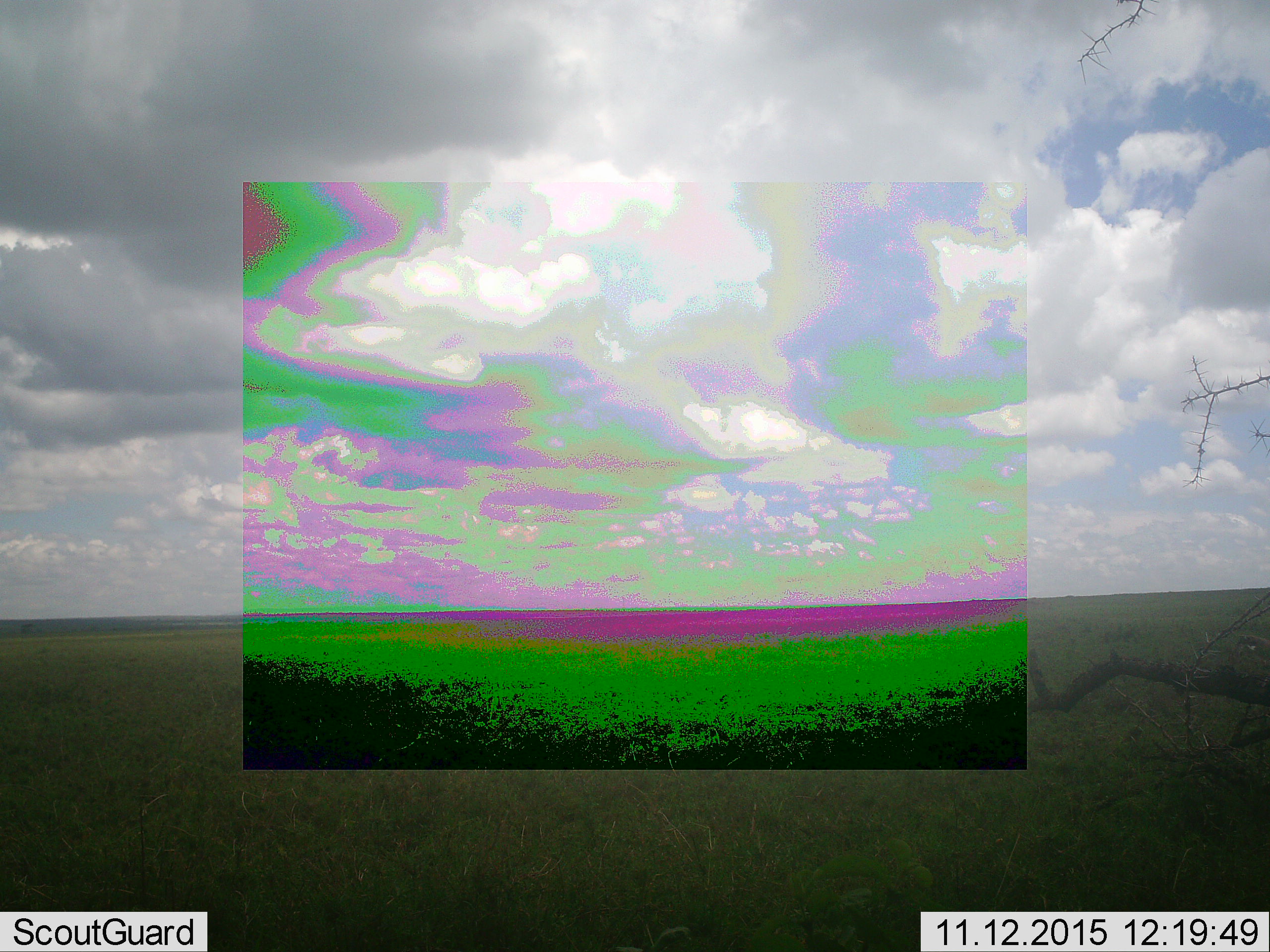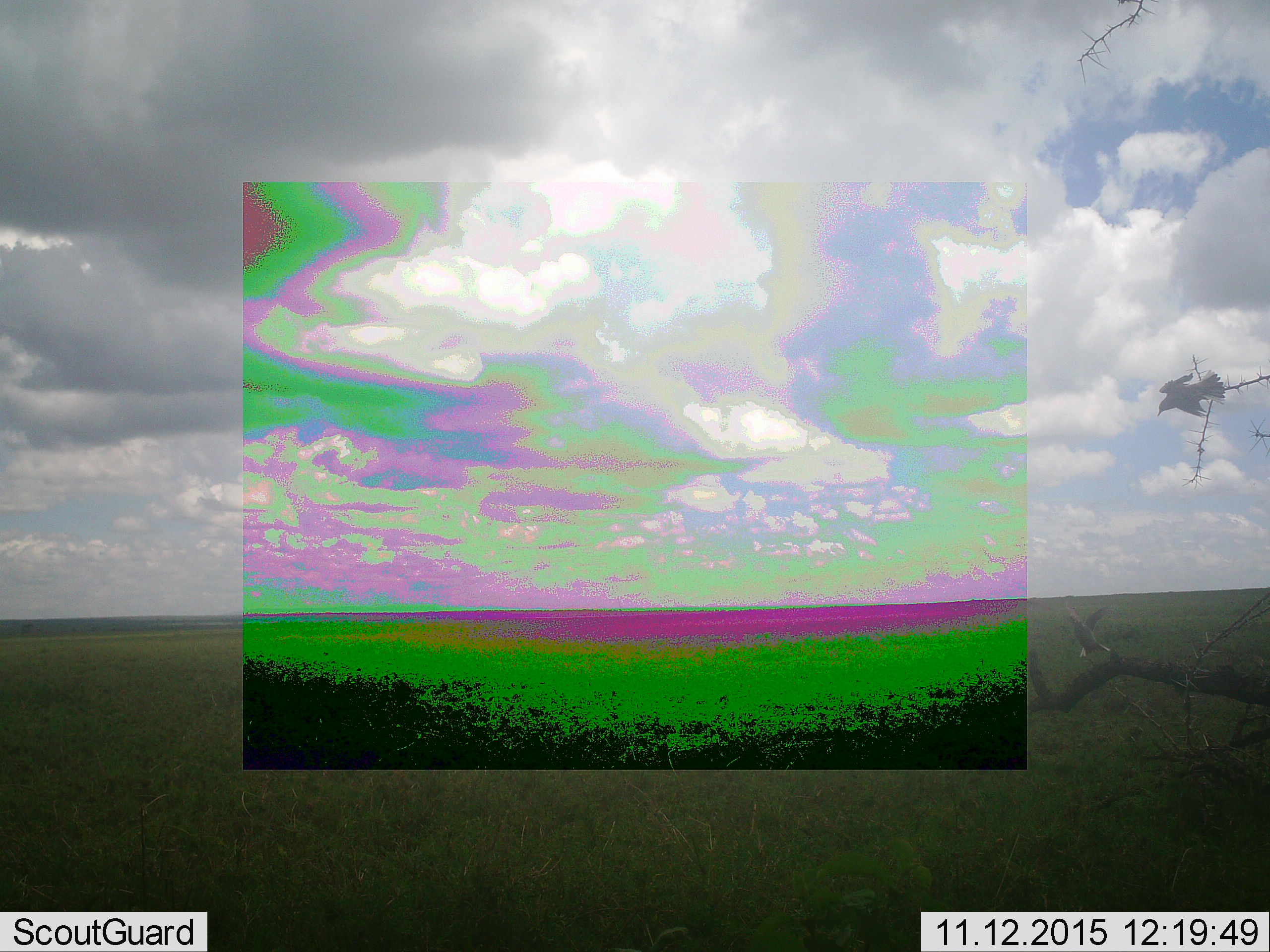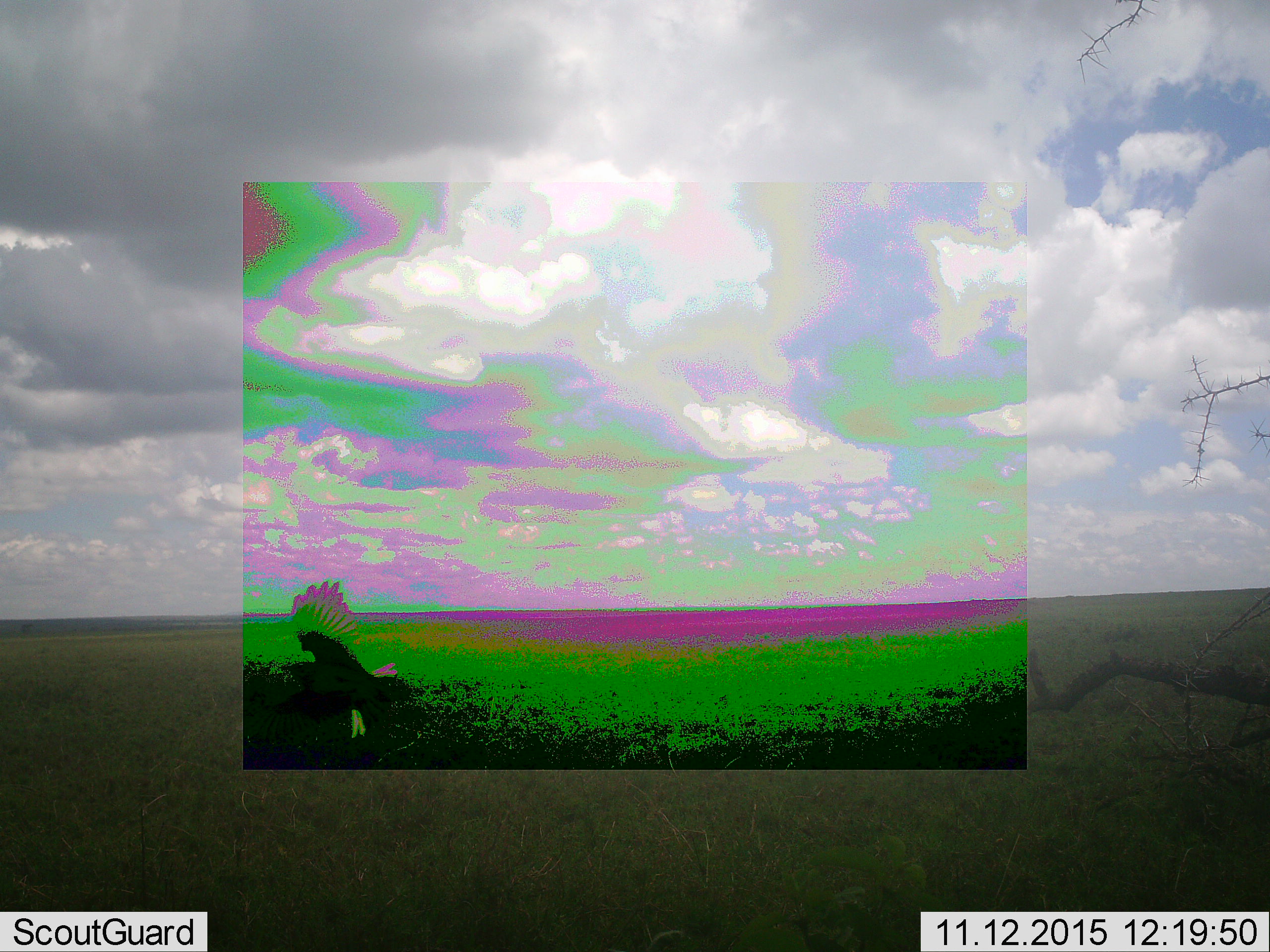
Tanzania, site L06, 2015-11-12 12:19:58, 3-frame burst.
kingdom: Animalia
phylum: Chordata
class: Aves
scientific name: Aves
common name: bird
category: otherbird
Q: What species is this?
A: Otherbird (bird) (Aves).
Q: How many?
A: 1.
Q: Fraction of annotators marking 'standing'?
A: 0%.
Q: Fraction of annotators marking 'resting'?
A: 0%.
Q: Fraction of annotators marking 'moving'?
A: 100%.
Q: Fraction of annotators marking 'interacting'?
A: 0%.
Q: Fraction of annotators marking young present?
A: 0%.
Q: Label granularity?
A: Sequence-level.